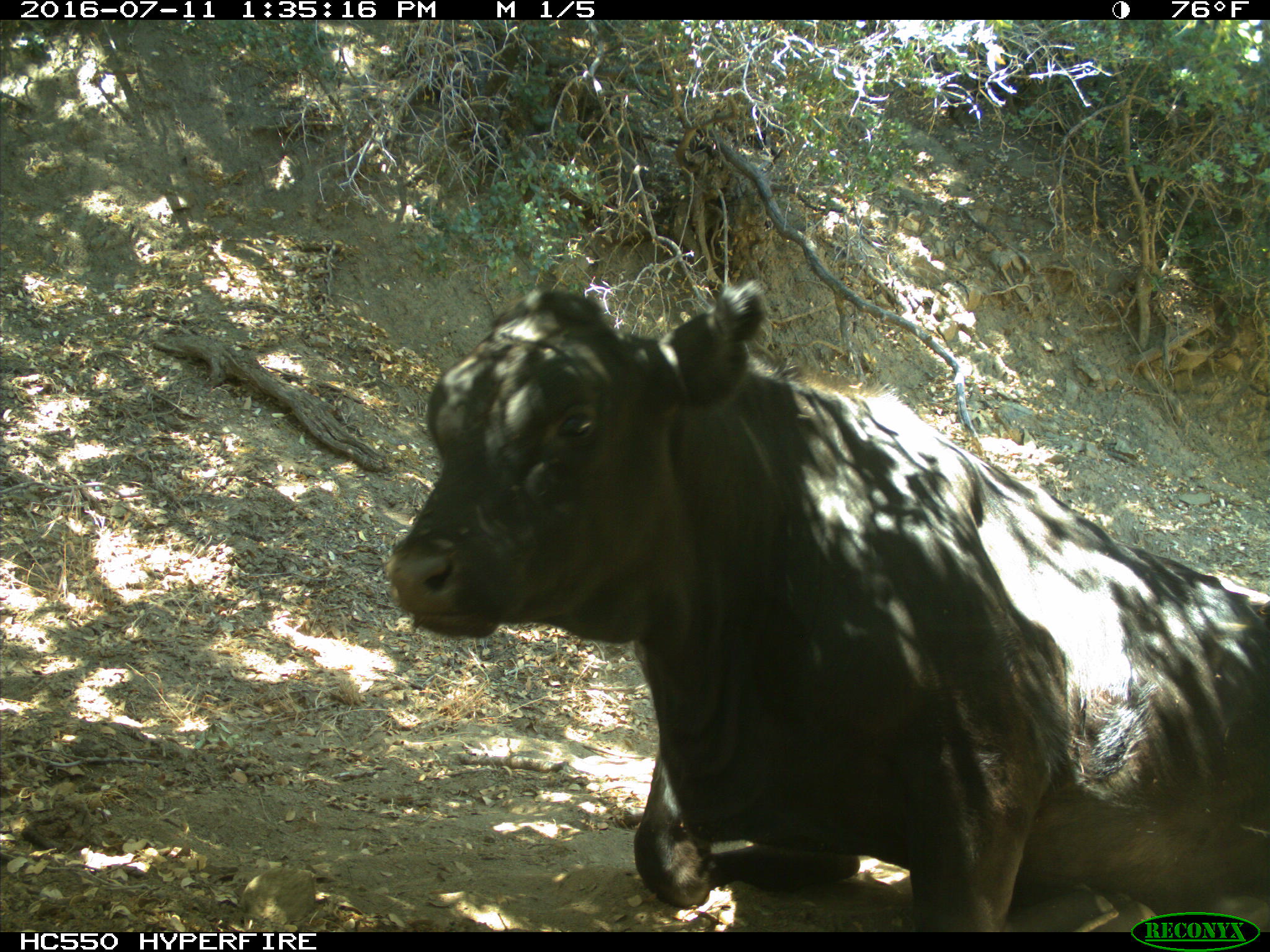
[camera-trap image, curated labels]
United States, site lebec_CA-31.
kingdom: Animalia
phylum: Chordata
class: Mammalia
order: Artiodactyla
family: Bovidae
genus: Bos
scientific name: Bos taurus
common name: domestic cow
Bos taurus (domestic cow).